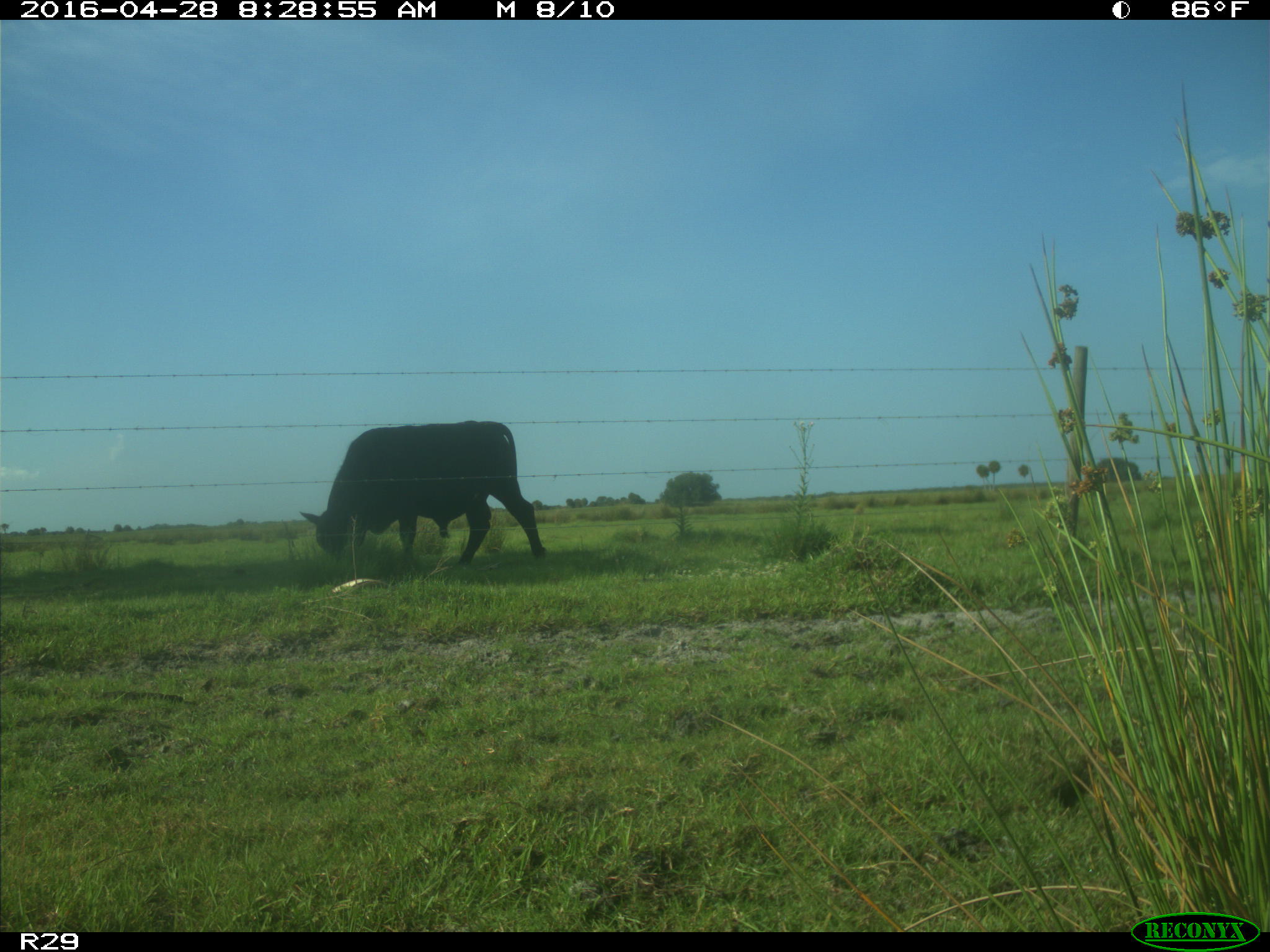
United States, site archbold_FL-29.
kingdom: Animalia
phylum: Chordata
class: Mammalia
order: Artiodactyla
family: Bovidae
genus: Bos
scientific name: Bos taurus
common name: domestic cow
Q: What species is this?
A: Bos taurus (domestic cow).